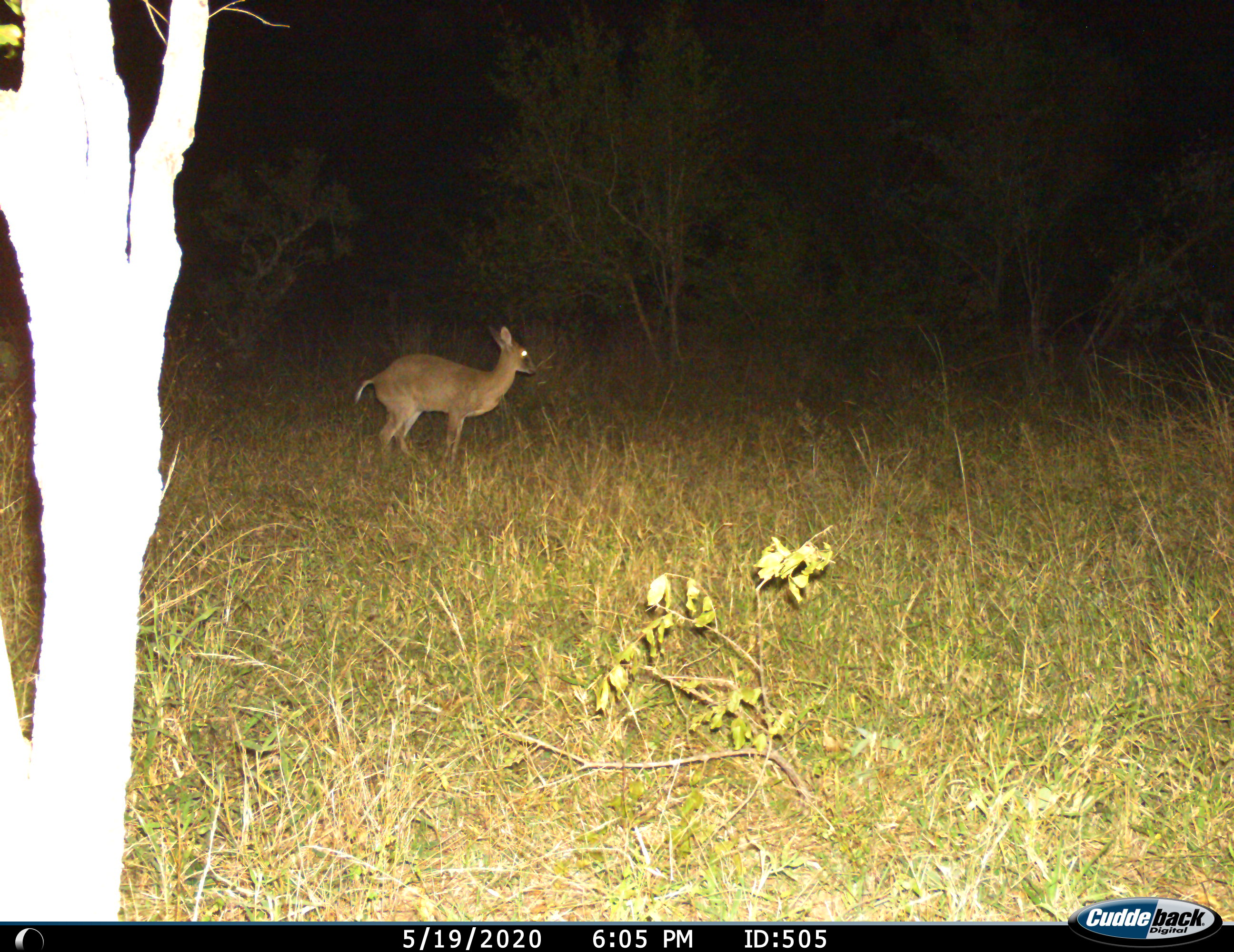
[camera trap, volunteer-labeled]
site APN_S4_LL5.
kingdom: Animalia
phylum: Chordata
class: Mammalia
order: Artiodactyla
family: Bovidae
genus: Sylvicapra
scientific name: Sylvicapra grimmia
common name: common duiker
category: duikercommongrey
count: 1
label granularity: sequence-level